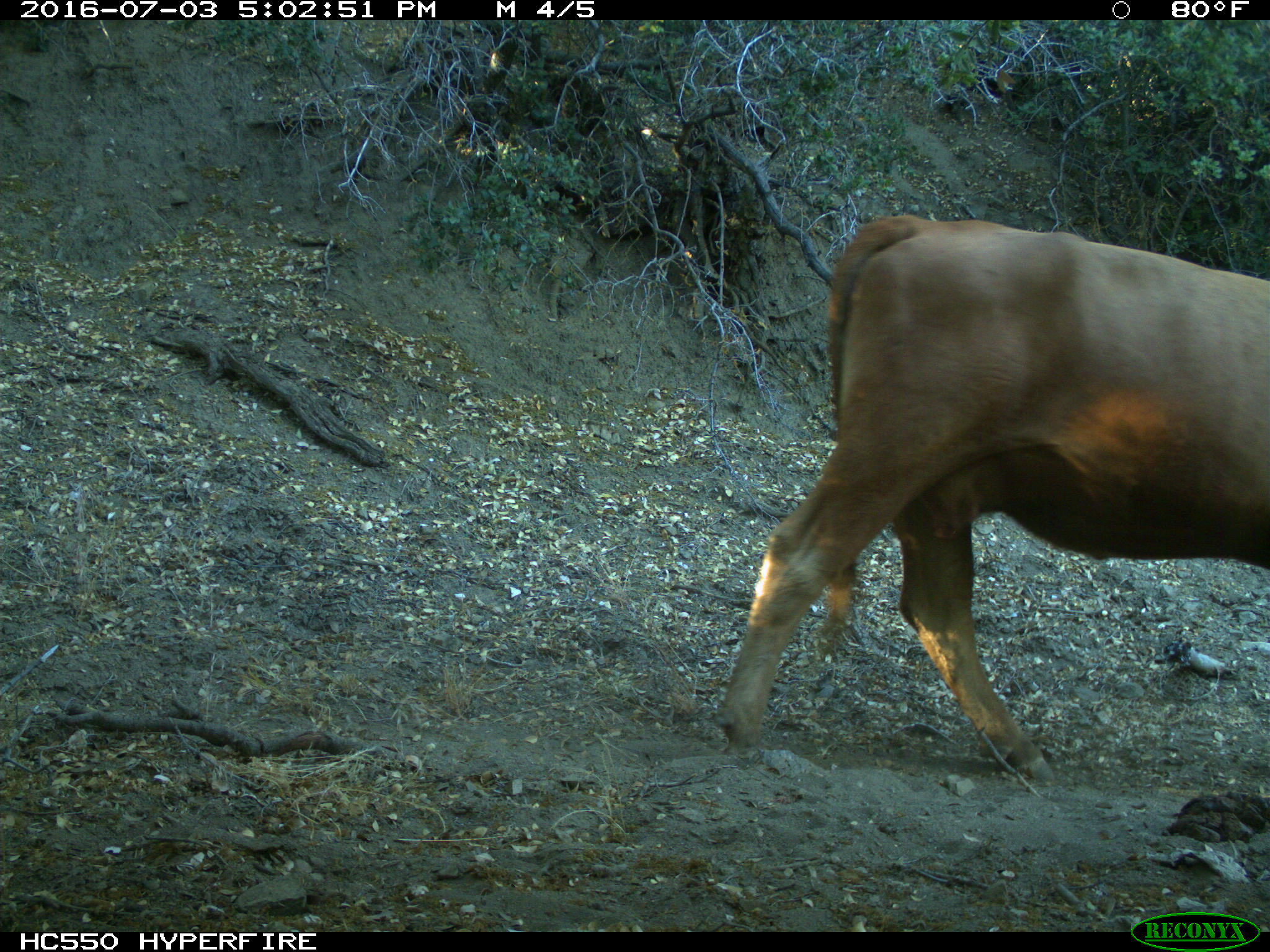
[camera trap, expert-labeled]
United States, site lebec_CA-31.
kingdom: Animalia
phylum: Chordata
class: Mammalia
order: Artiodactyla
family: Bovidae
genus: Bos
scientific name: Bos taurus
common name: domestic cow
Bos taurus (domestic cow).